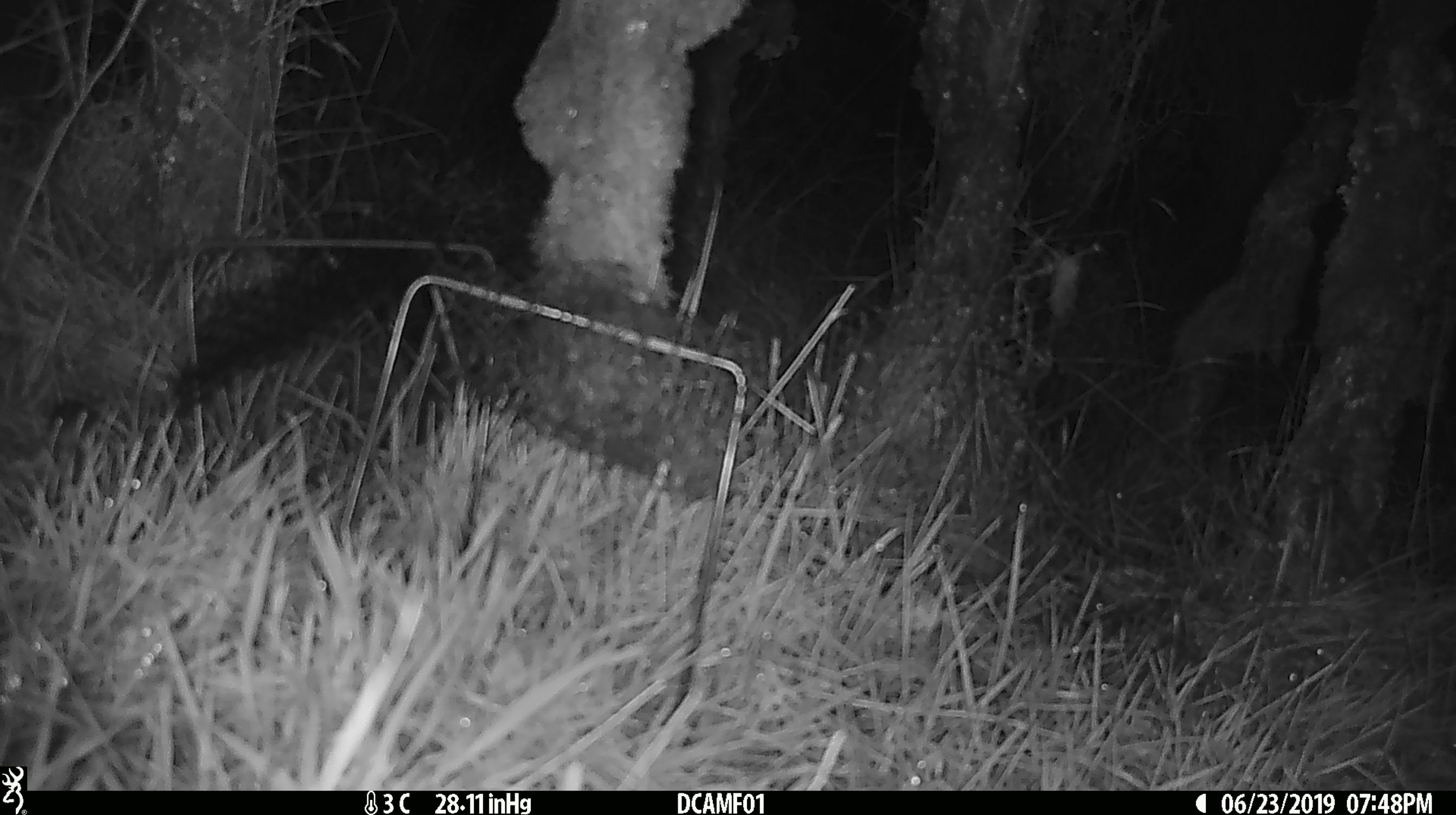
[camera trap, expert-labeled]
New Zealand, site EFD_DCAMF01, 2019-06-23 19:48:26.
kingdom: Animalia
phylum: Chordata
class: Mammalia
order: Rodentia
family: Muridae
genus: Mus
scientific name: Mus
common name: mouse